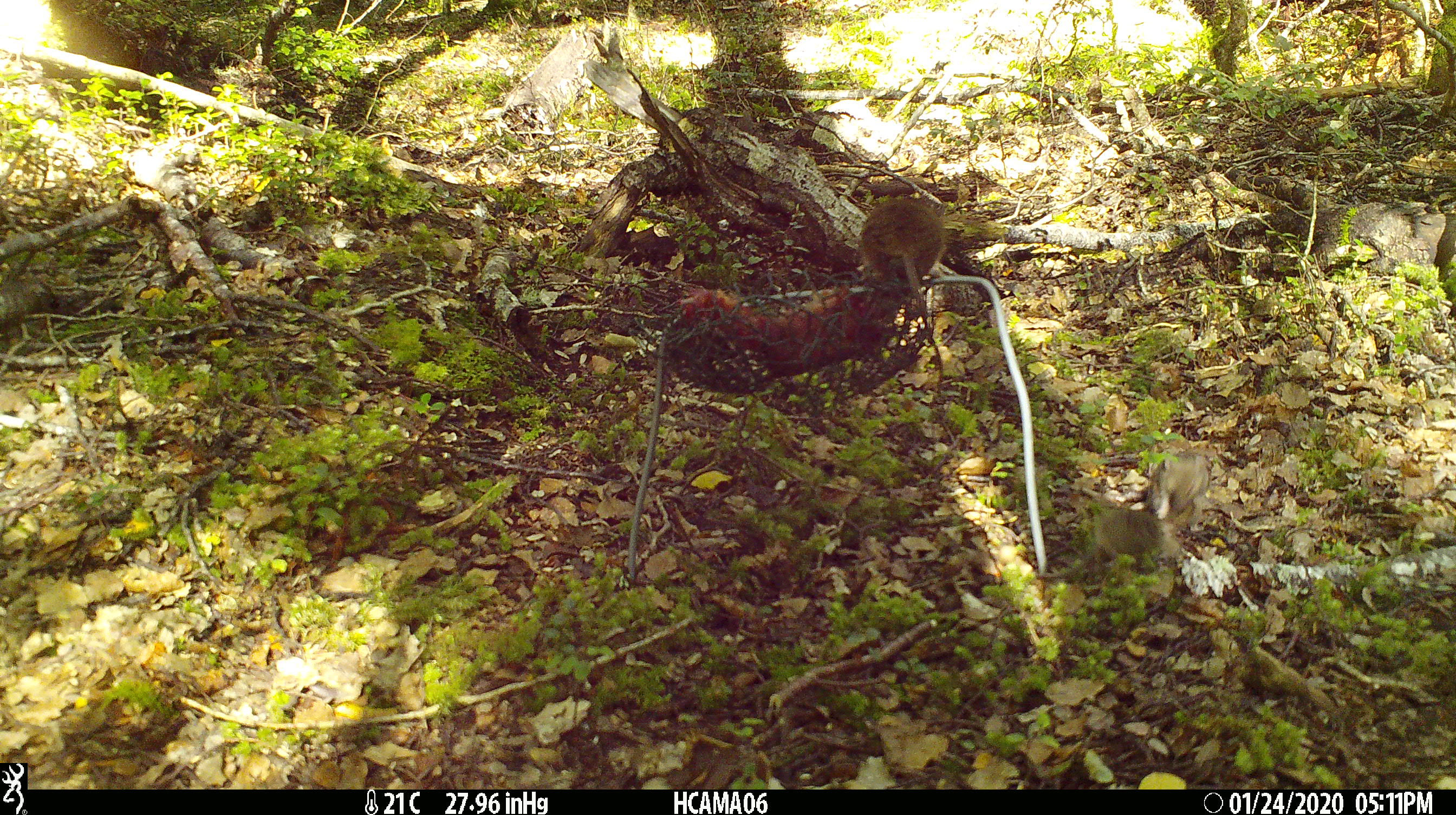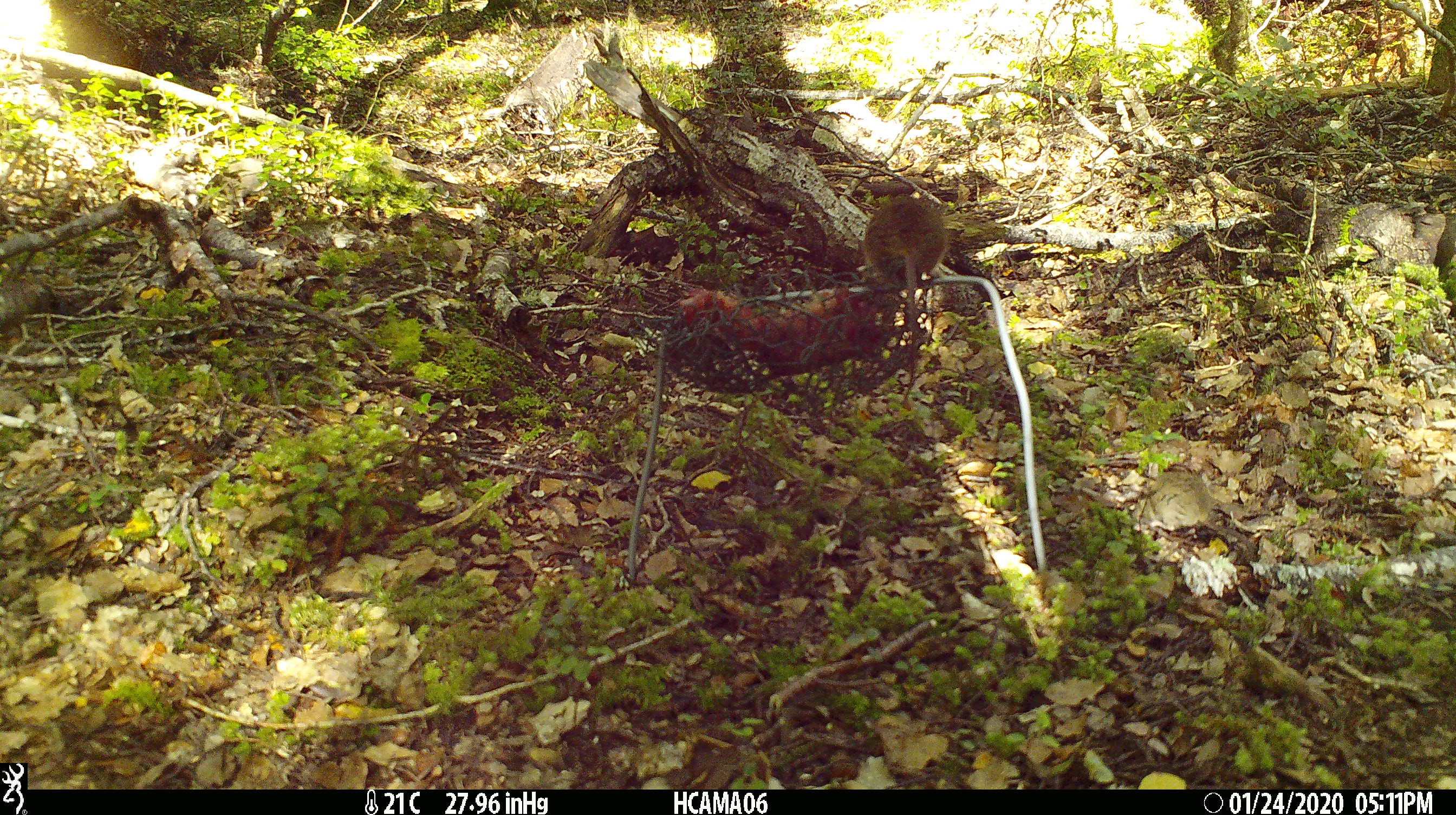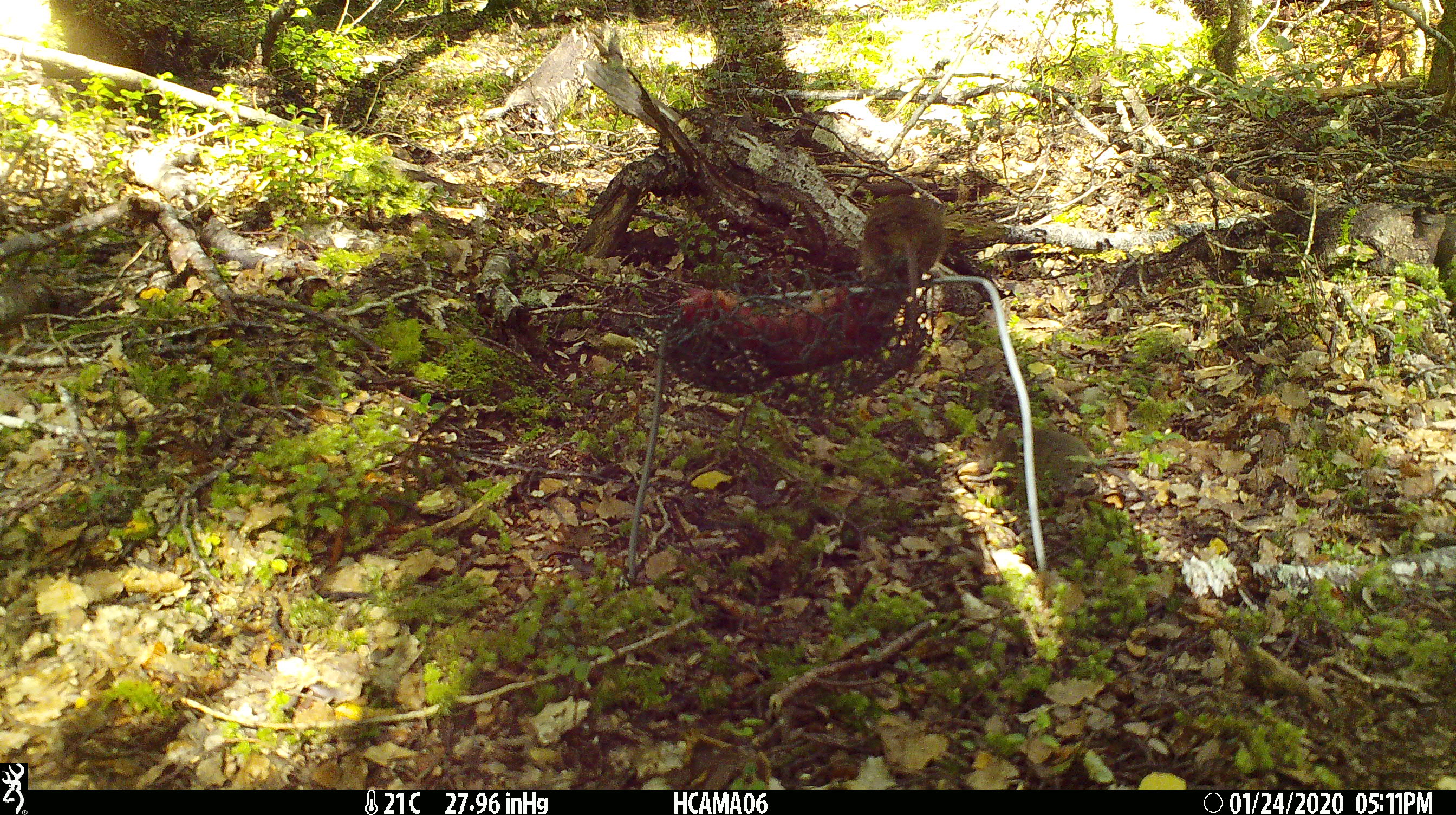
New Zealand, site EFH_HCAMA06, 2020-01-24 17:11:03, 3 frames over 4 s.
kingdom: Animalia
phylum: Chordata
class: Mammalia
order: Rodentia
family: Muridae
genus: Mus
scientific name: Mus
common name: mouse